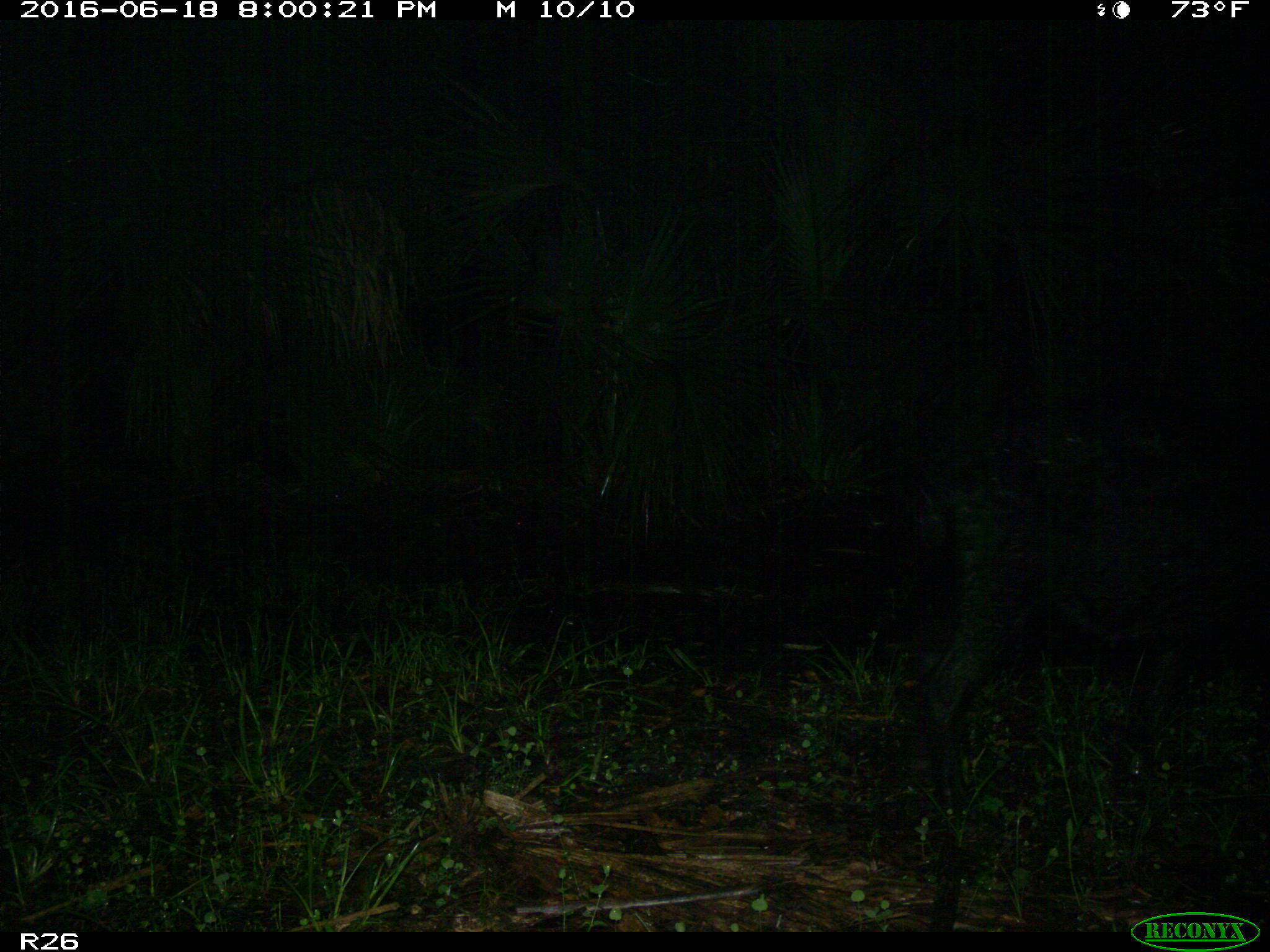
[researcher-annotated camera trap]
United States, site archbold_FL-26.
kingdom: Animalia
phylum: Chordata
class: Mammalia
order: Artiodactyla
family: Suidae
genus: Sus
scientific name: Sus scrofa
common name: wild boar